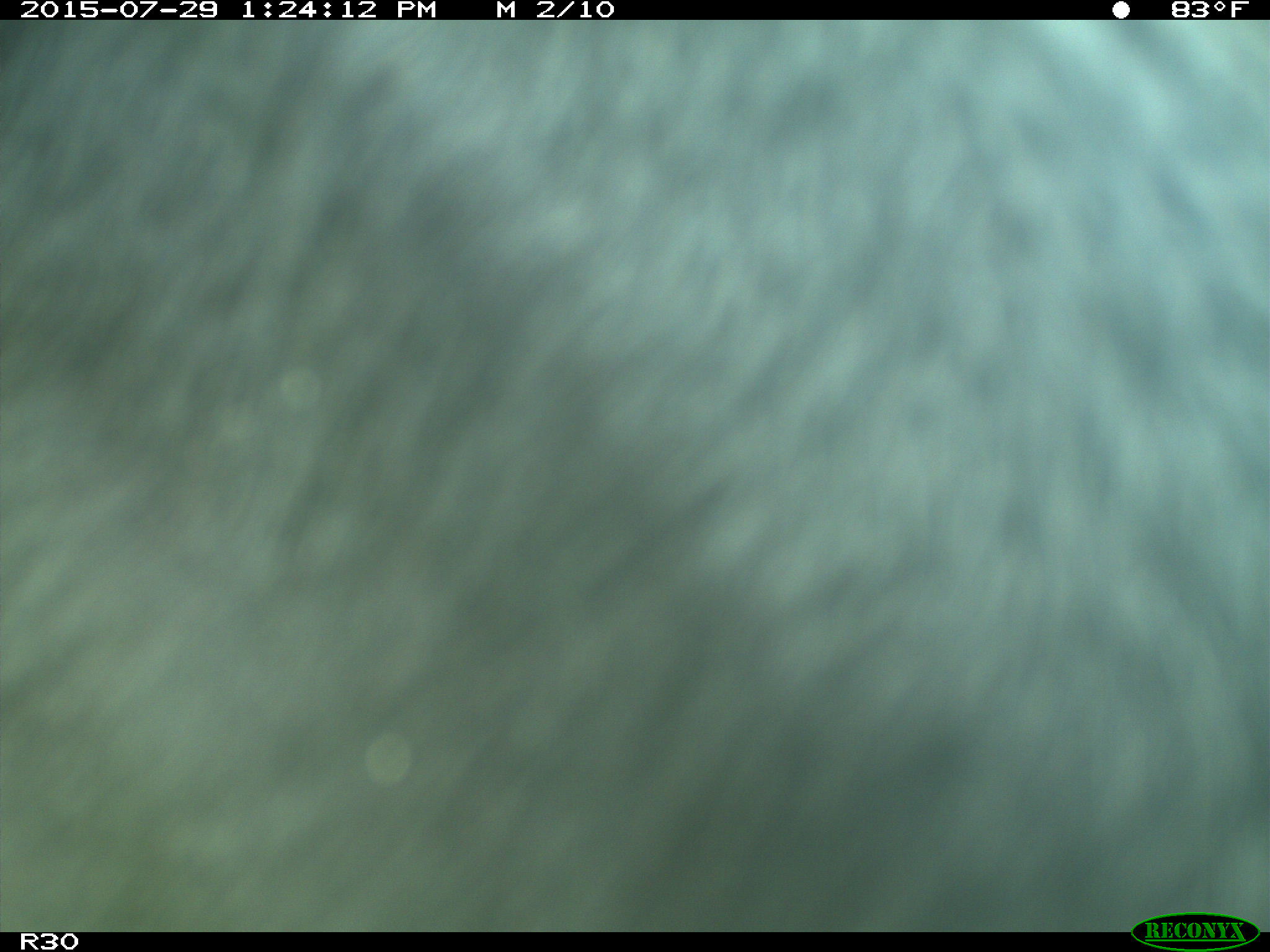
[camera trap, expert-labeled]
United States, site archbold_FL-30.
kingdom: Animalia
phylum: Chordata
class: Mammalia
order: Artiodactyla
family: Bovidae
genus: Bos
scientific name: Bos taurus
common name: domestic cow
Bos taurus (domestic cow).